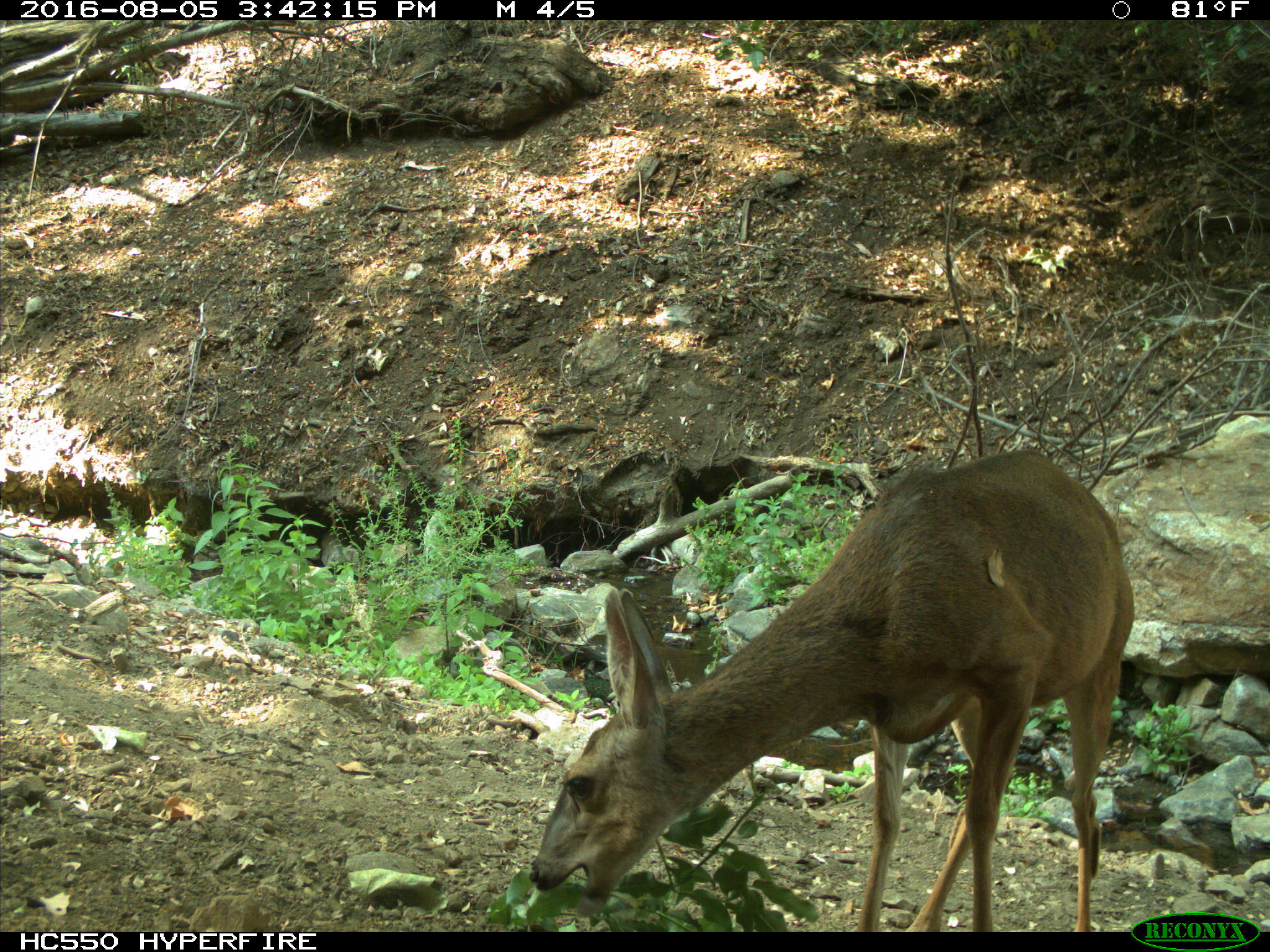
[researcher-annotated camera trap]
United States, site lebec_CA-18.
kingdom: Animalia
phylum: Chordata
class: Mammalia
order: Artiodactyla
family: Cervidae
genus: Odocoileus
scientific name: Odocoileus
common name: deer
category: unidentified deer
Unidentified deer (deer) (Odocoileus).